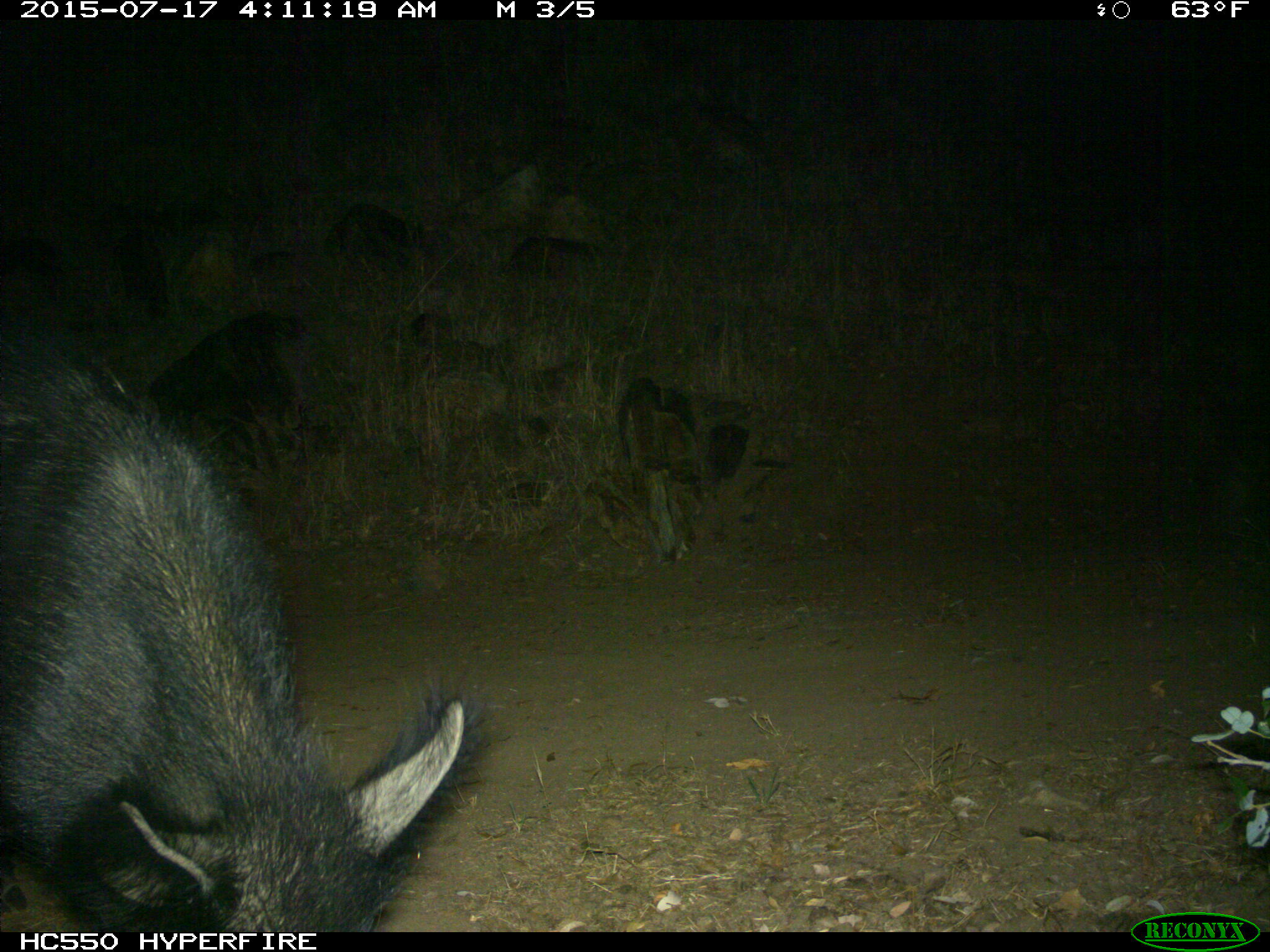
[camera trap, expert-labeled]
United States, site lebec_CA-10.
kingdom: Animalia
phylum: Chordata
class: Mammalia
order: Artiodactyla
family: Suidae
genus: Sus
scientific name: Sus scrofa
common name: wild boar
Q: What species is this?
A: Sus scrofa (wild boar).